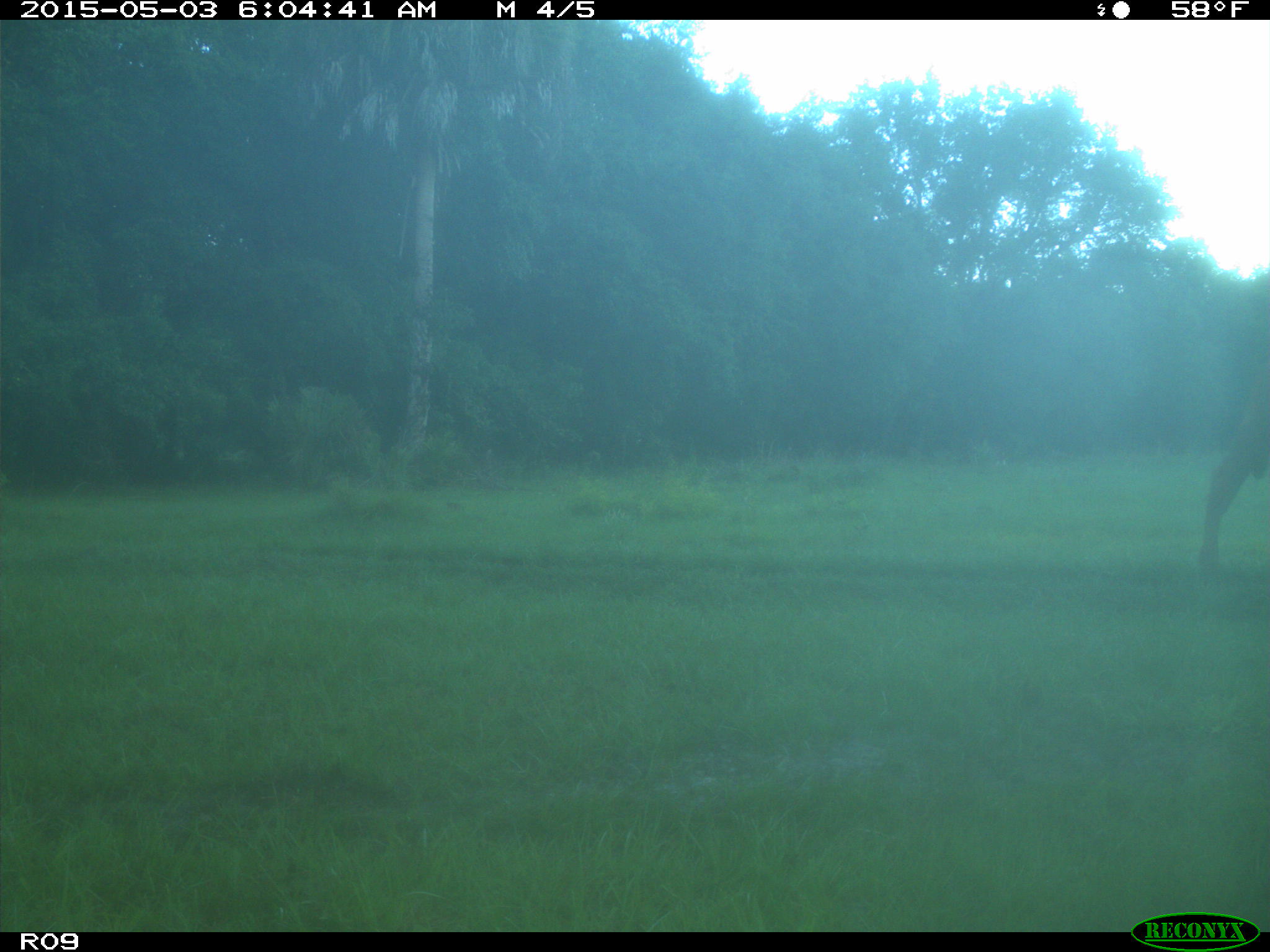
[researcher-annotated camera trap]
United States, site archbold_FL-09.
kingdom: Animalia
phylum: Chordata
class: Mammalia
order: Artiodactyla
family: Bovidae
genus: Bos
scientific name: Bos taurus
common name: domestic cow